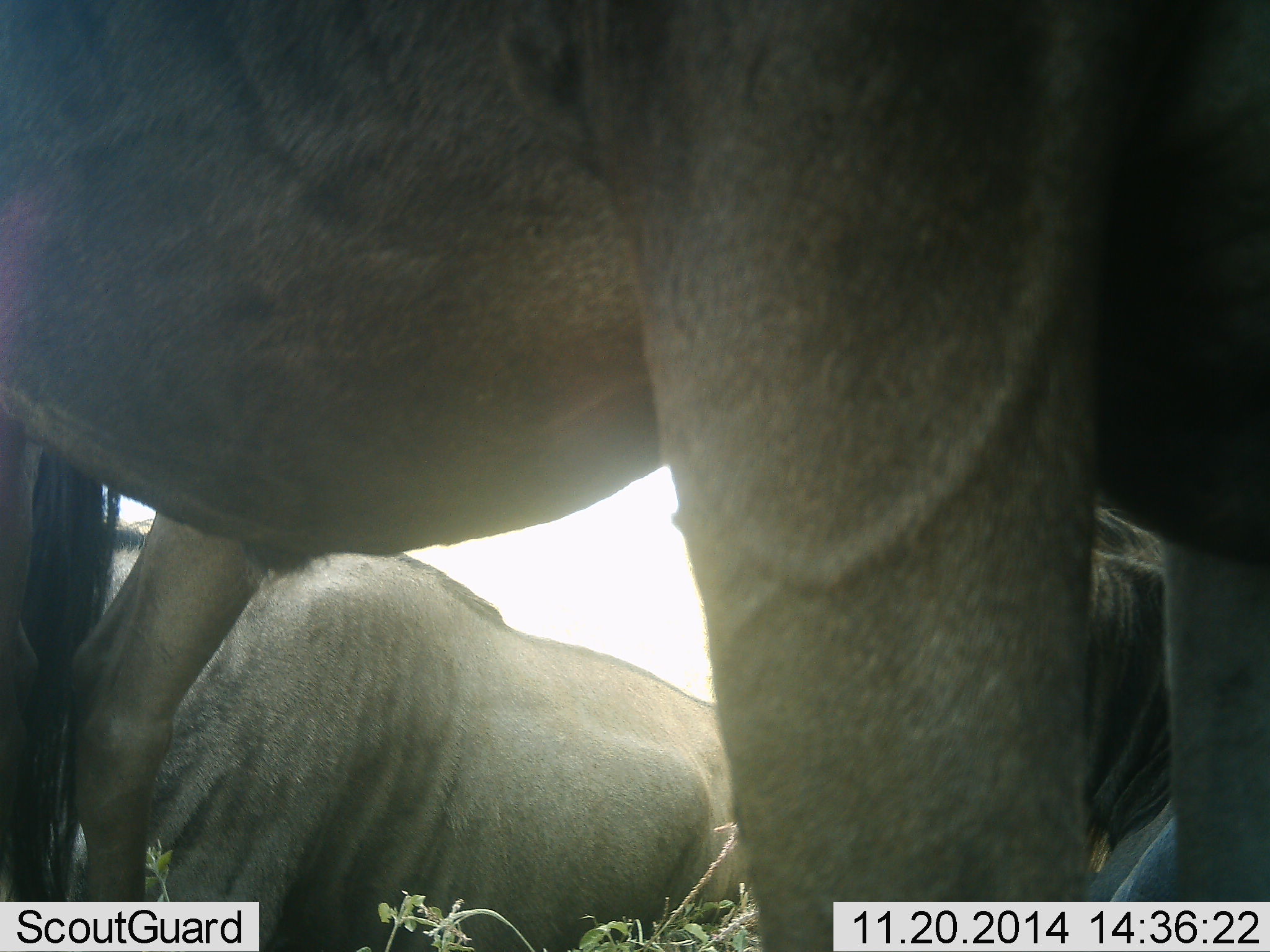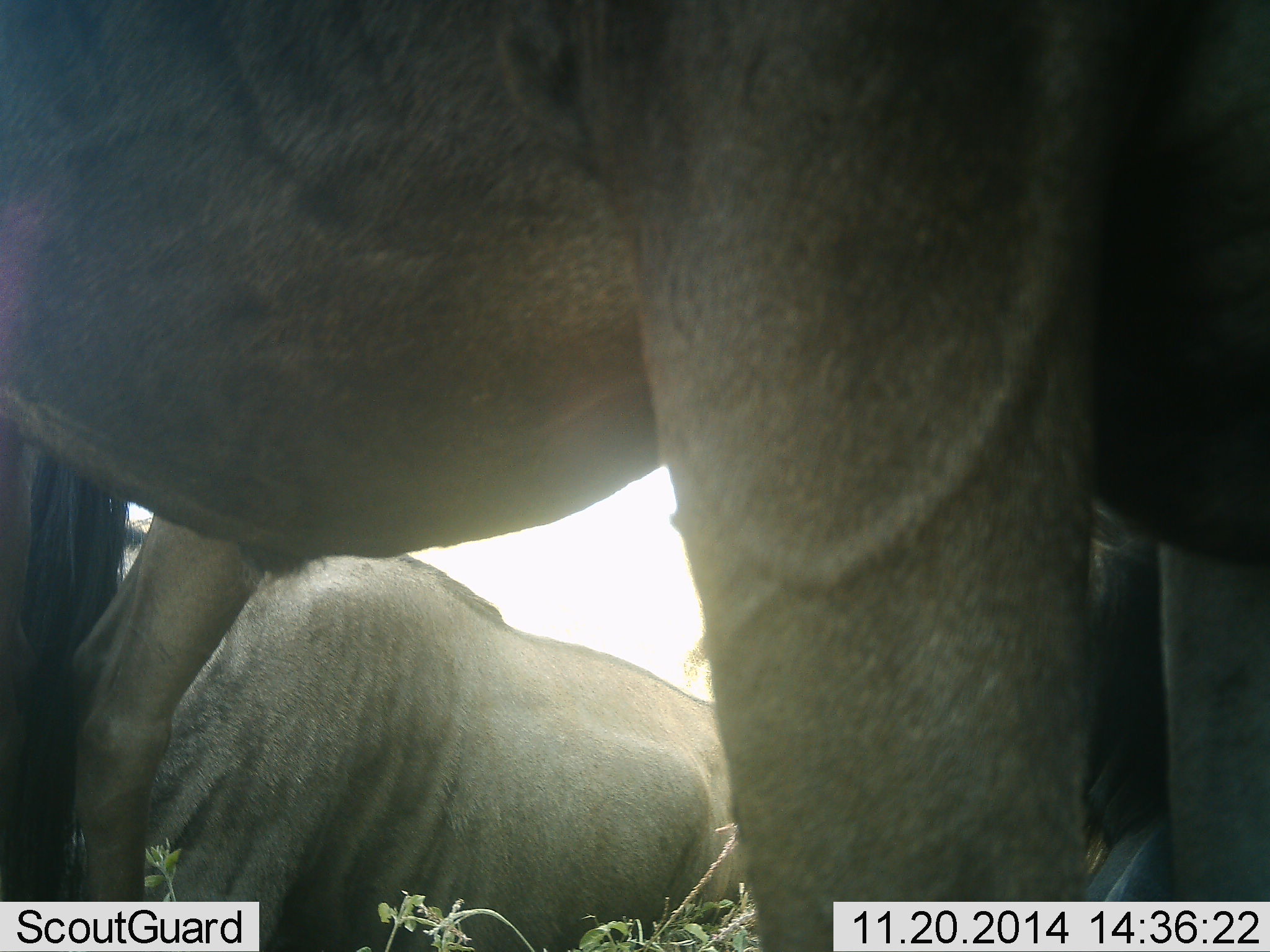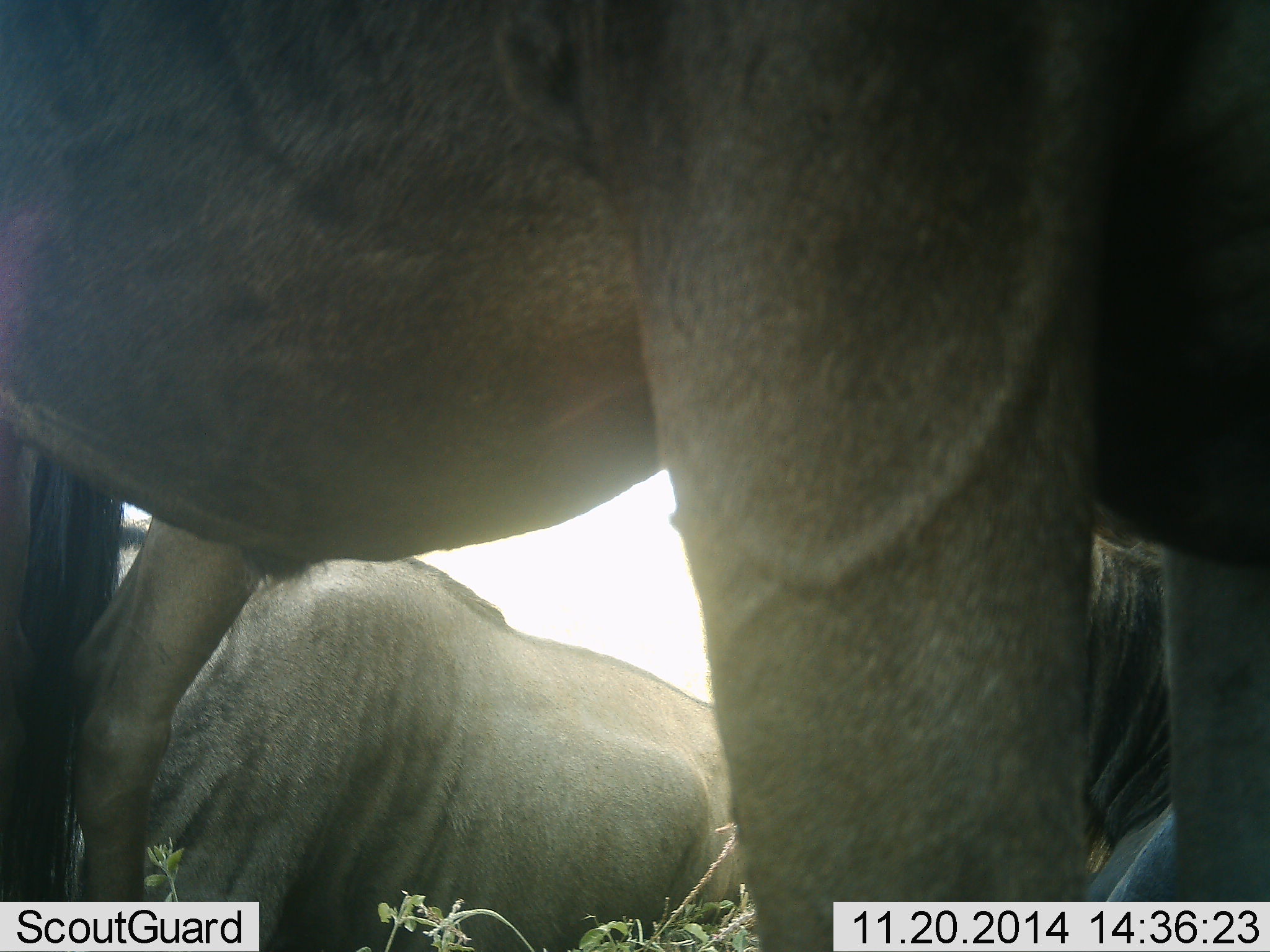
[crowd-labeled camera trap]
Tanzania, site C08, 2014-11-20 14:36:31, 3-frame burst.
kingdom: Animalia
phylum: Chordata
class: Mammalia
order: Artiodactyla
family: Bovidae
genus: Connochaetes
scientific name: Connochaetes taurinus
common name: blue wildebeest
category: wildebeest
Wildebeest (blue wildebeest) (Connochaetes taurinus), count 3. Behavior (volunteer vote fractions): standing 90%, resting 60%, moving 0%, interacting 10%. Young present (vote fraction): 0%. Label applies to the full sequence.